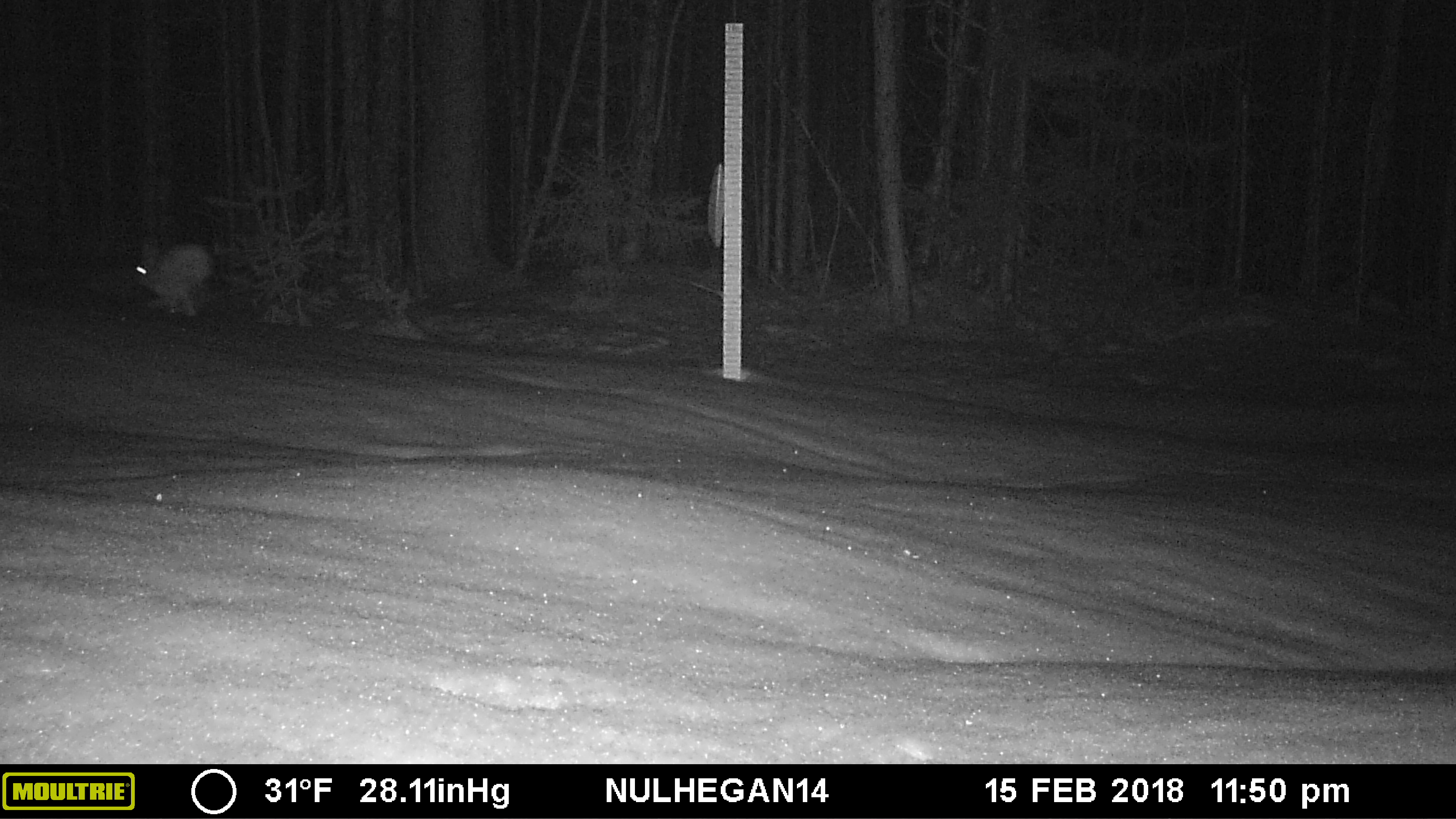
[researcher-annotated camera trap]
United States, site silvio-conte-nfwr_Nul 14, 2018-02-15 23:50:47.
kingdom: Animalia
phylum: Chordata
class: Mammalia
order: Lagomorpha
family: Leporidae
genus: Lepus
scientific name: Lepus americanus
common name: snowshoe hare